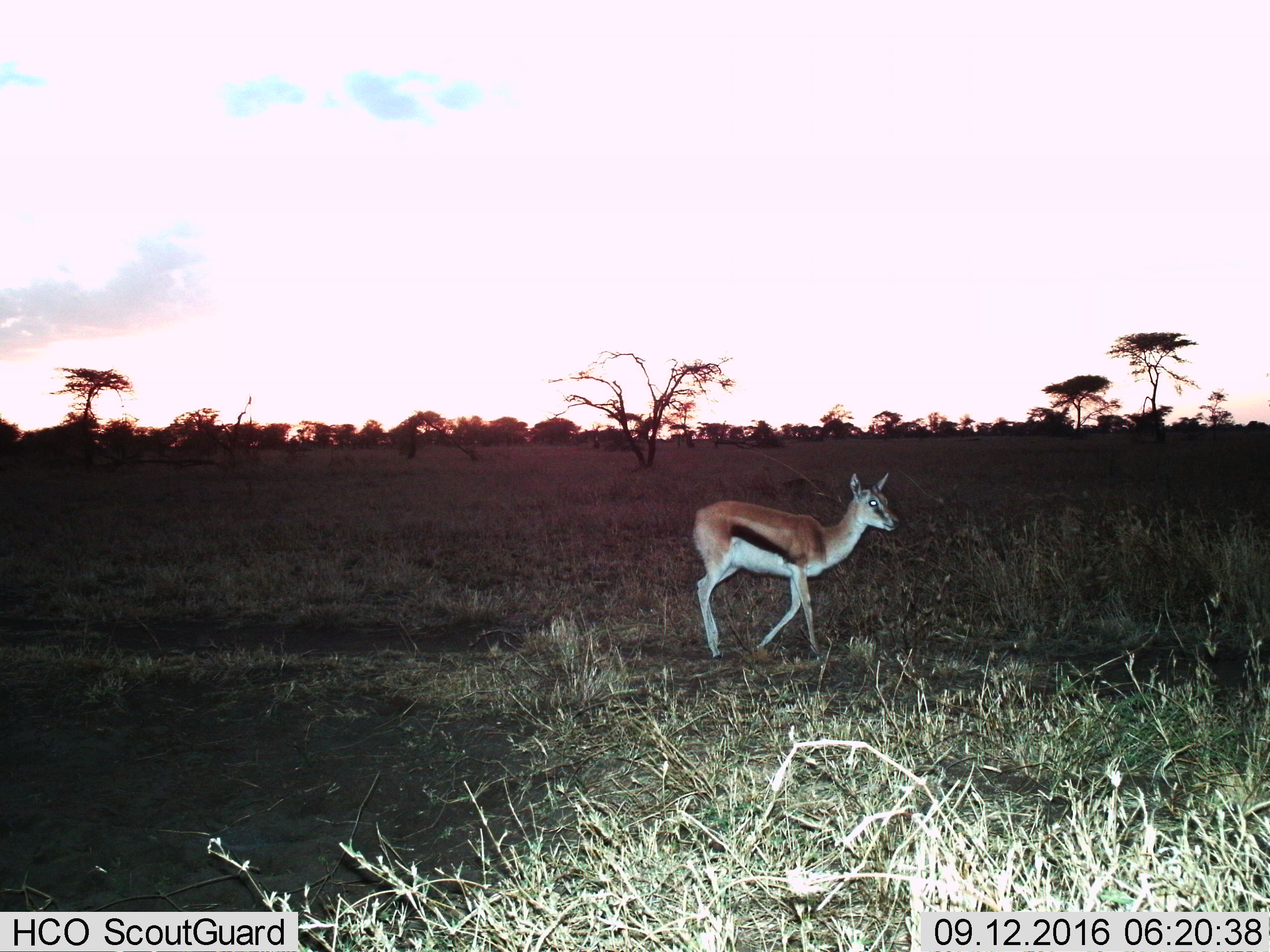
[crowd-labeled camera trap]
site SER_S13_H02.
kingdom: Animalia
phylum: Chordata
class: Mammalia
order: Artiodactyla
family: Bovidae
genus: Eudorcas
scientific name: Eudorcas thomsonii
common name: thomson's gazelle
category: gazellethomsons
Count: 1.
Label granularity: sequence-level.